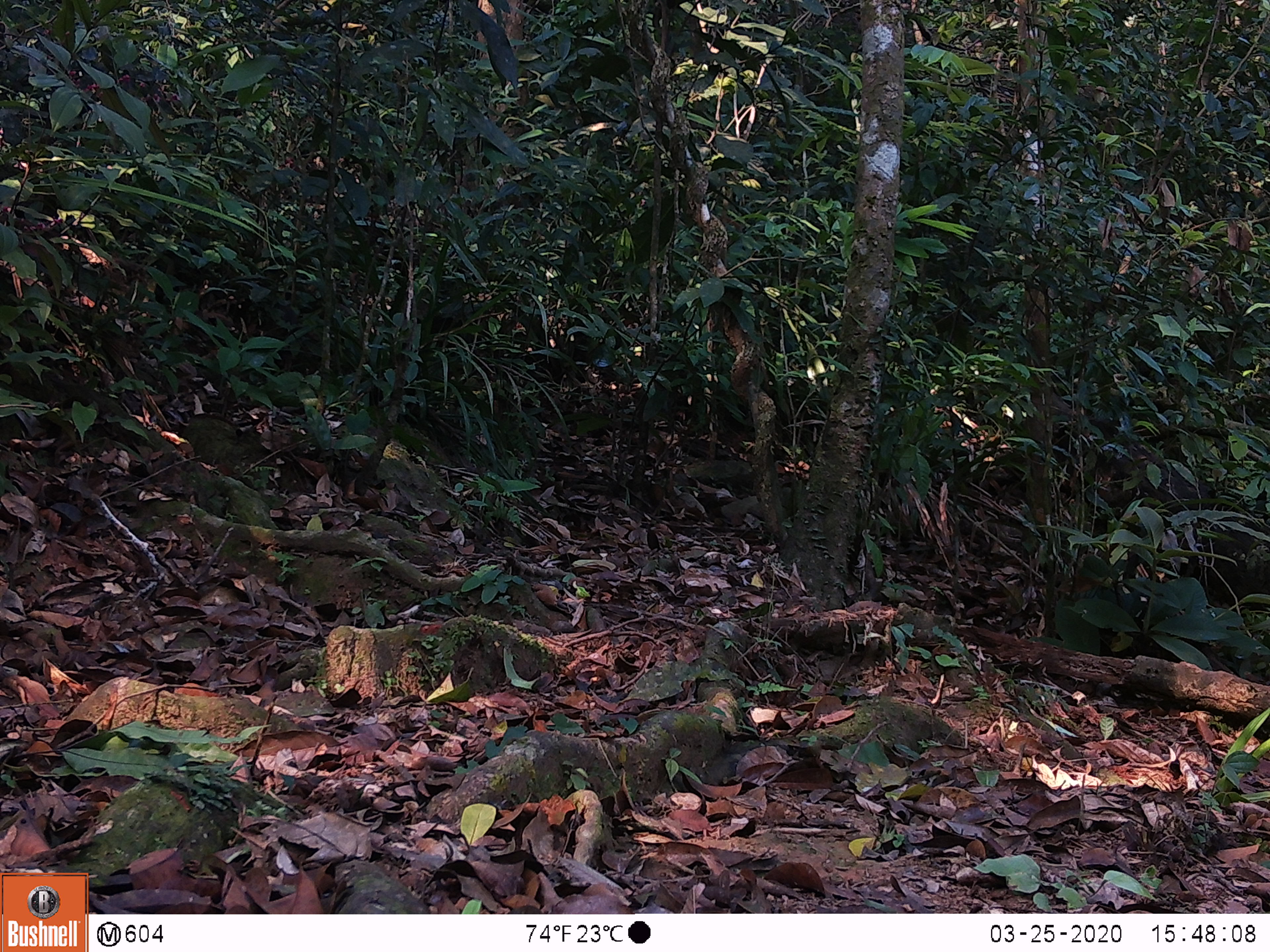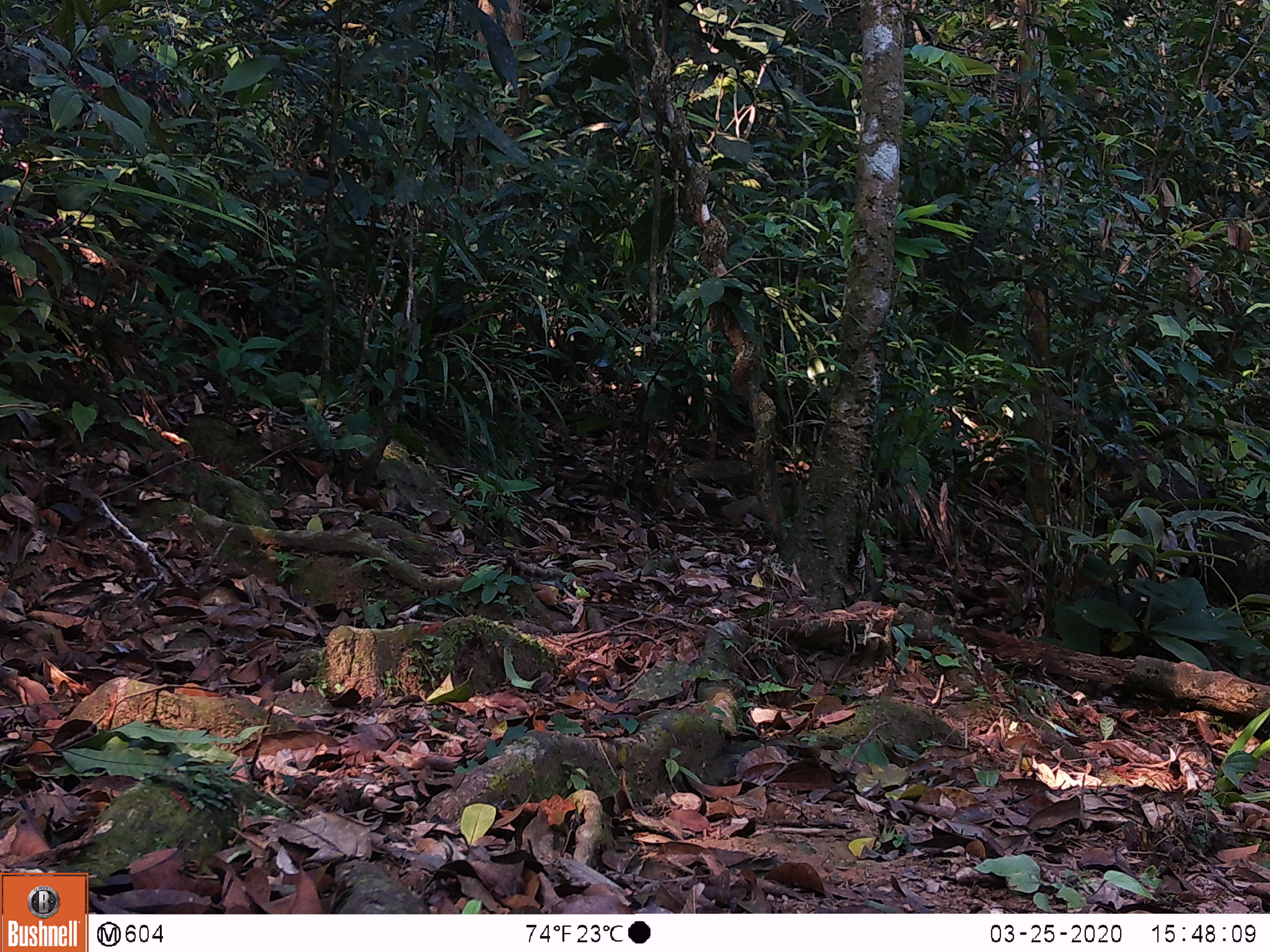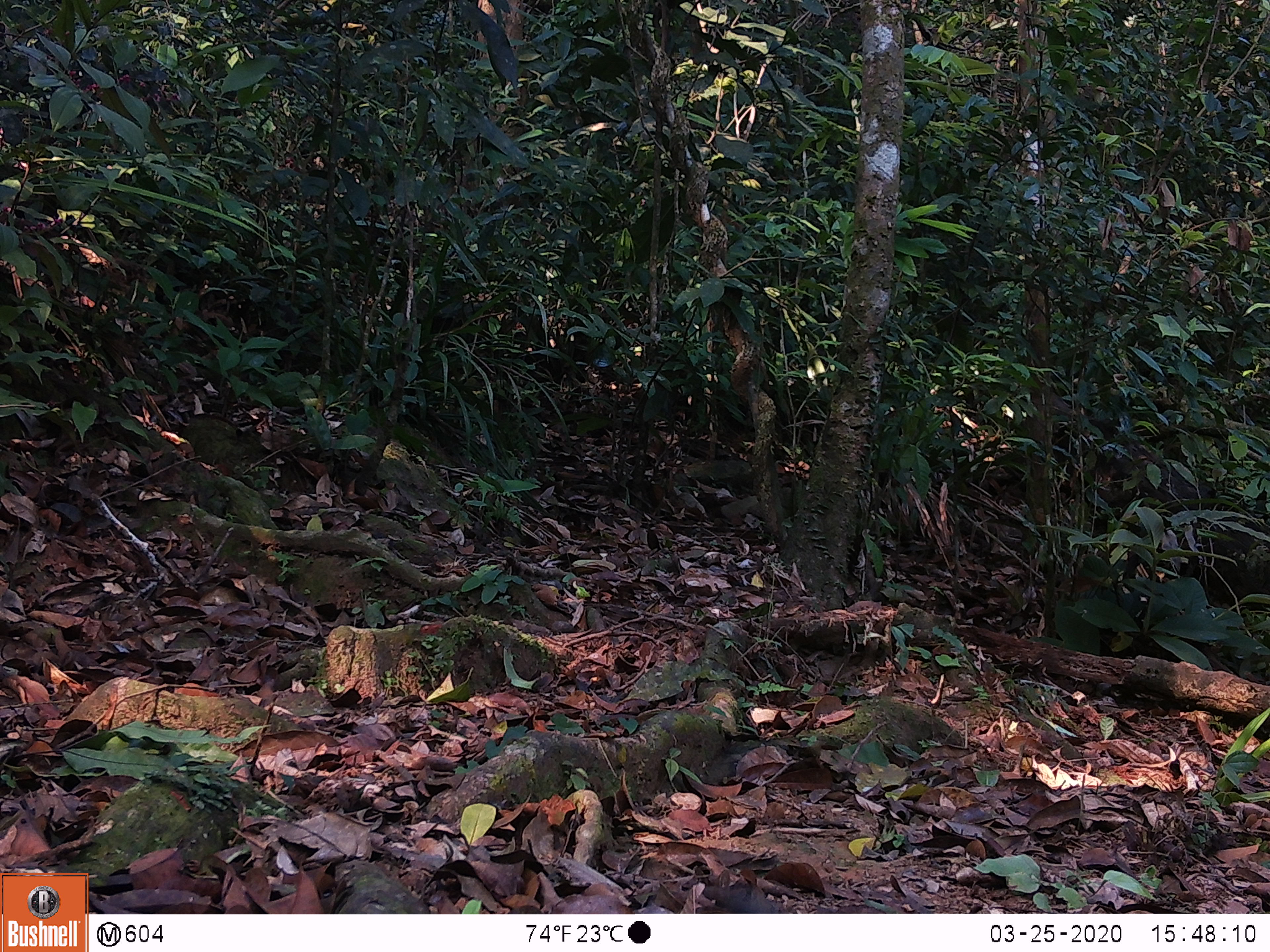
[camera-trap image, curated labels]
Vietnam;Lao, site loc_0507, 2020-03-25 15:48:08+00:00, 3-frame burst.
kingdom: Animalia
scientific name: Animalia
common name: animal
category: unidentified animal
Unidentified animal (animal) (Animalia). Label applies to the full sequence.